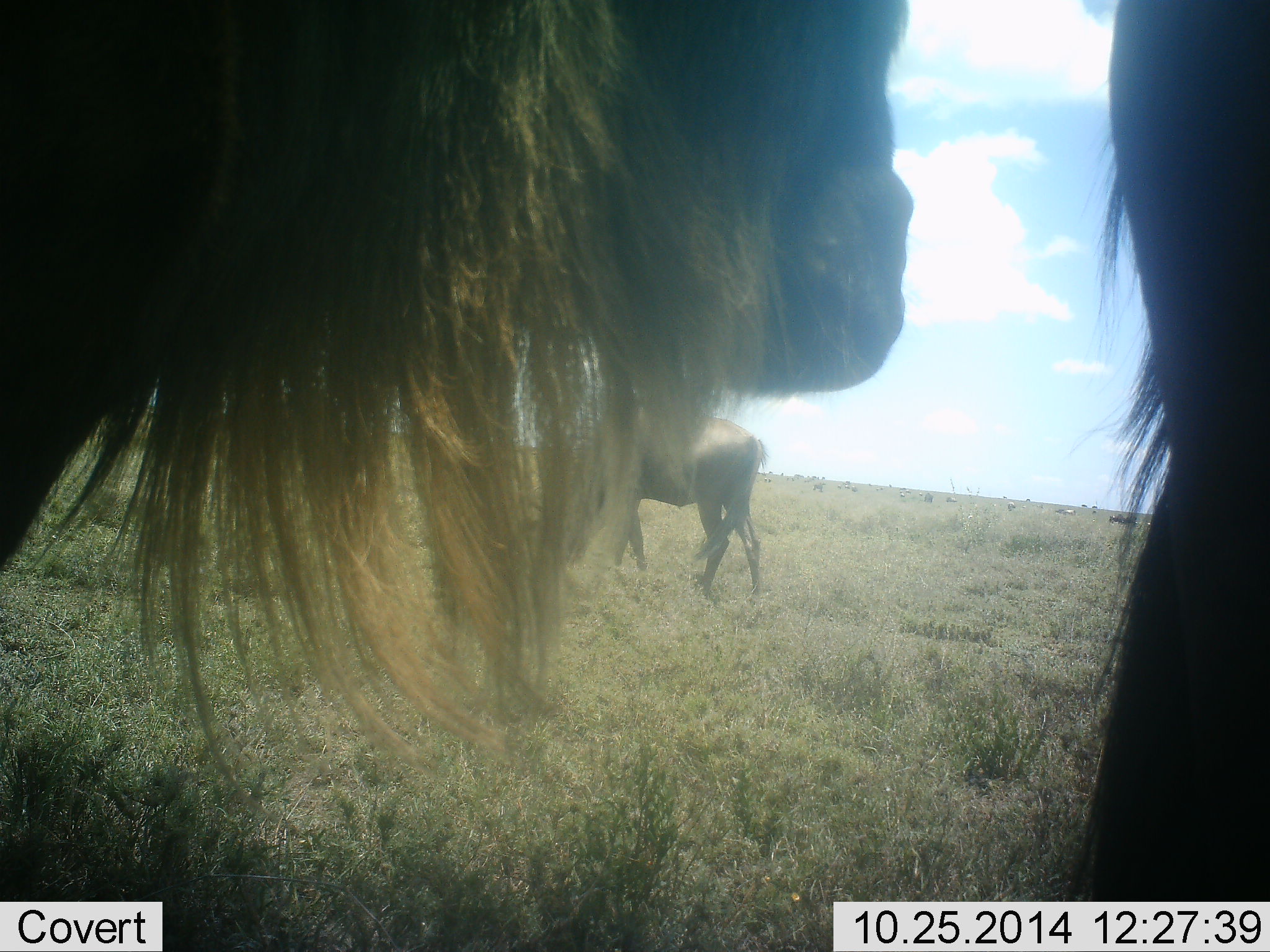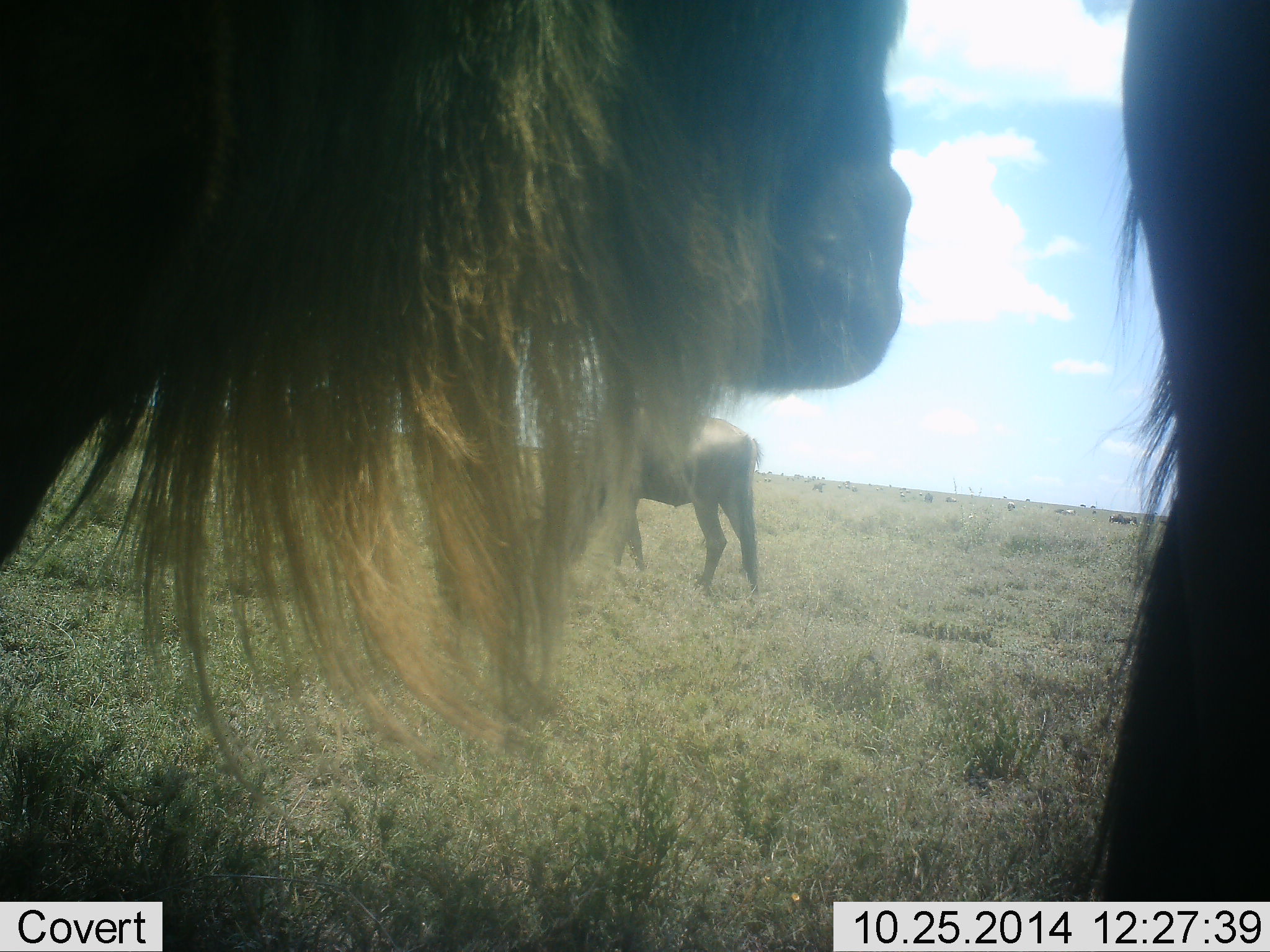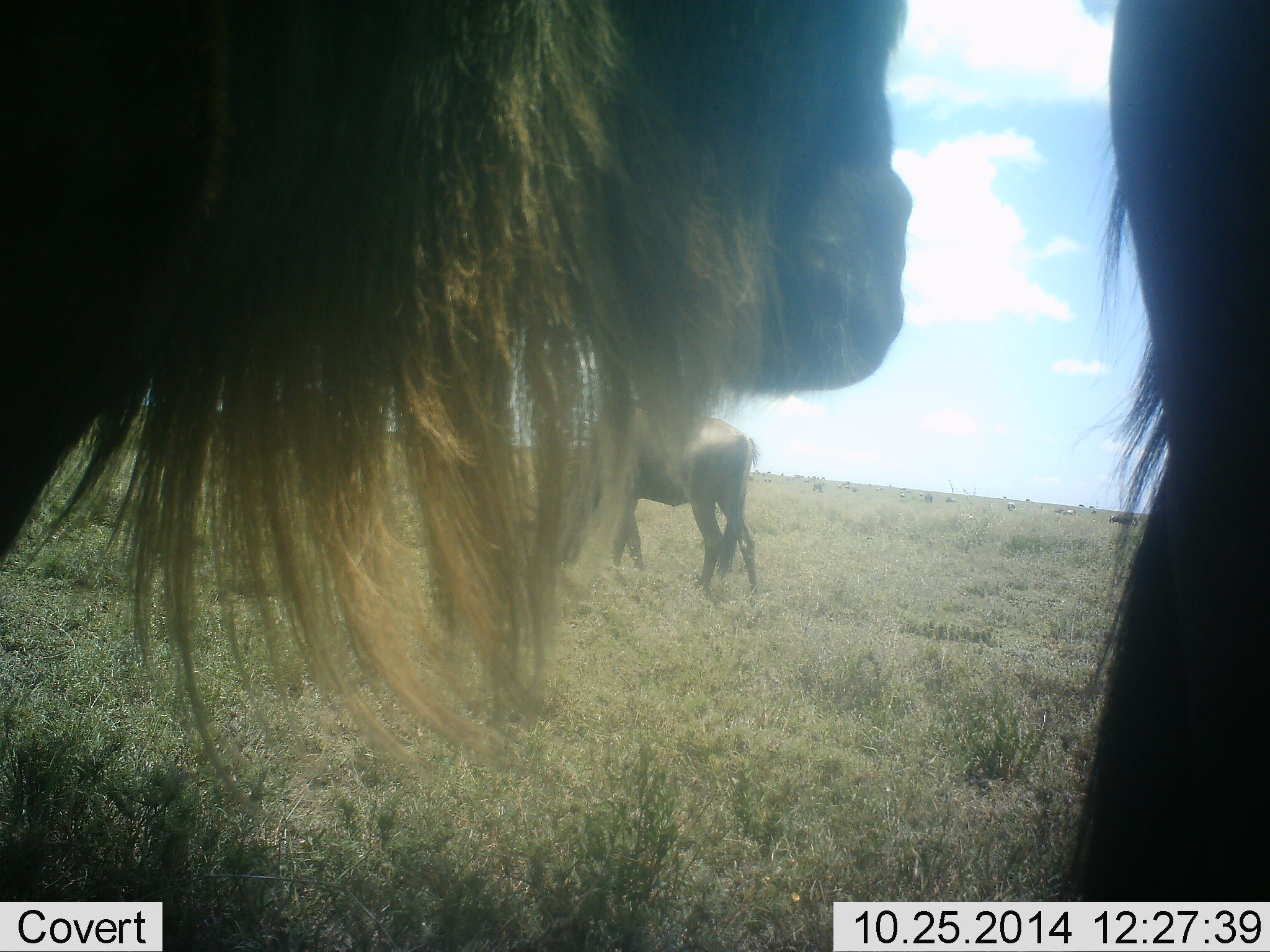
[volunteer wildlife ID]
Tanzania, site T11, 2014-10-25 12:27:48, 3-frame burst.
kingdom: Animalia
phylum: Chordata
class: Mammalia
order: Artiodactyla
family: Bovidae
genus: Connochaetes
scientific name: Connochaetes taurinus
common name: blue wildebeest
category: wildebeest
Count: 3.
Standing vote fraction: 90%.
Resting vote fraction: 10%.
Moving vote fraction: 20%.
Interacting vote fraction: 10%.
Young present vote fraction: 0%.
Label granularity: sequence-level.